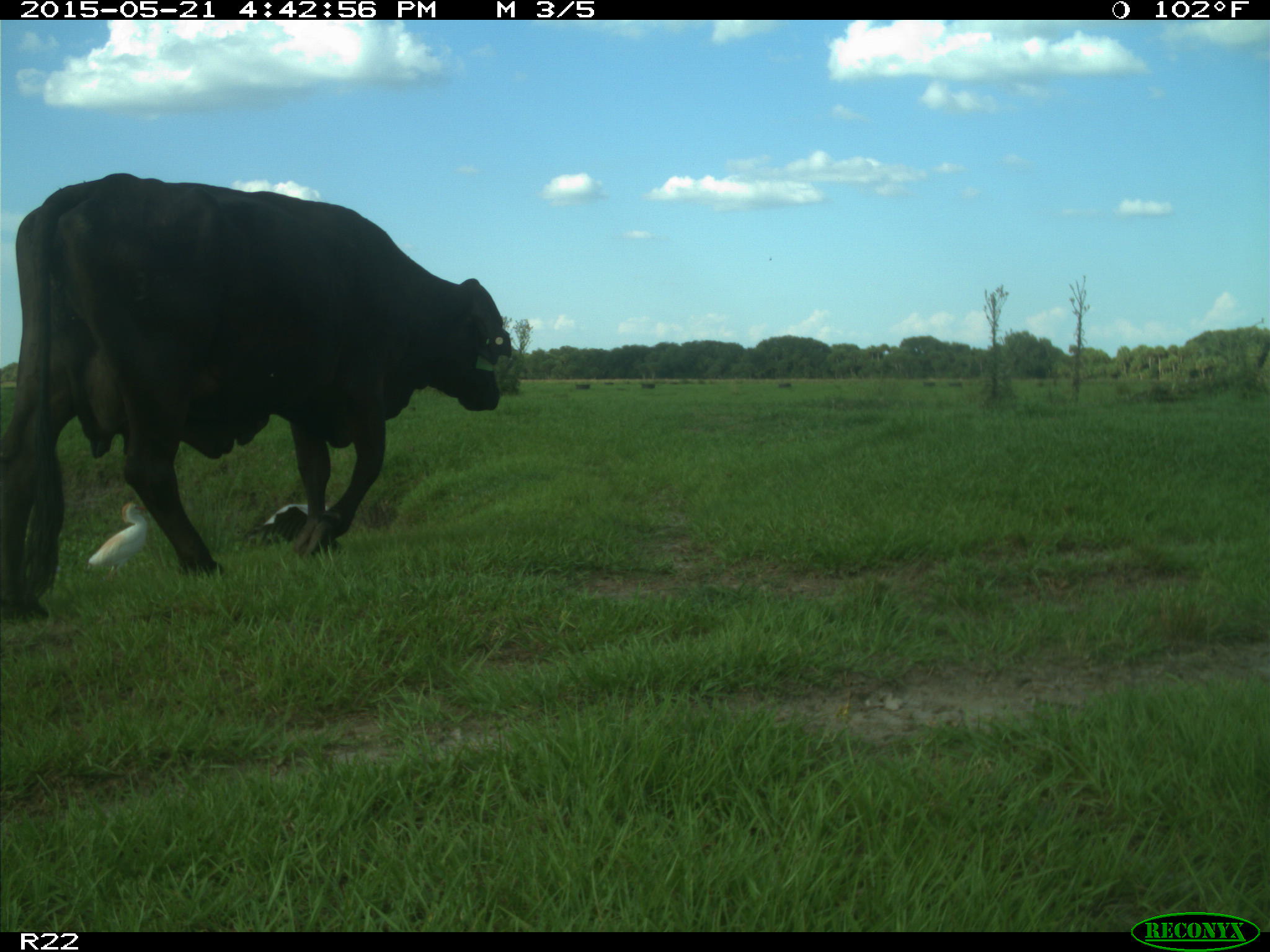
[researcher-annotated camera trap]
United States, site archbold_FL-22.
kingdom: Animalia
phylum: Chordata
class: Mammalia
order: Artiodactyla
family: Bovidae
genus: Bos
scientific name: Bos taurus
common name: domestic cow